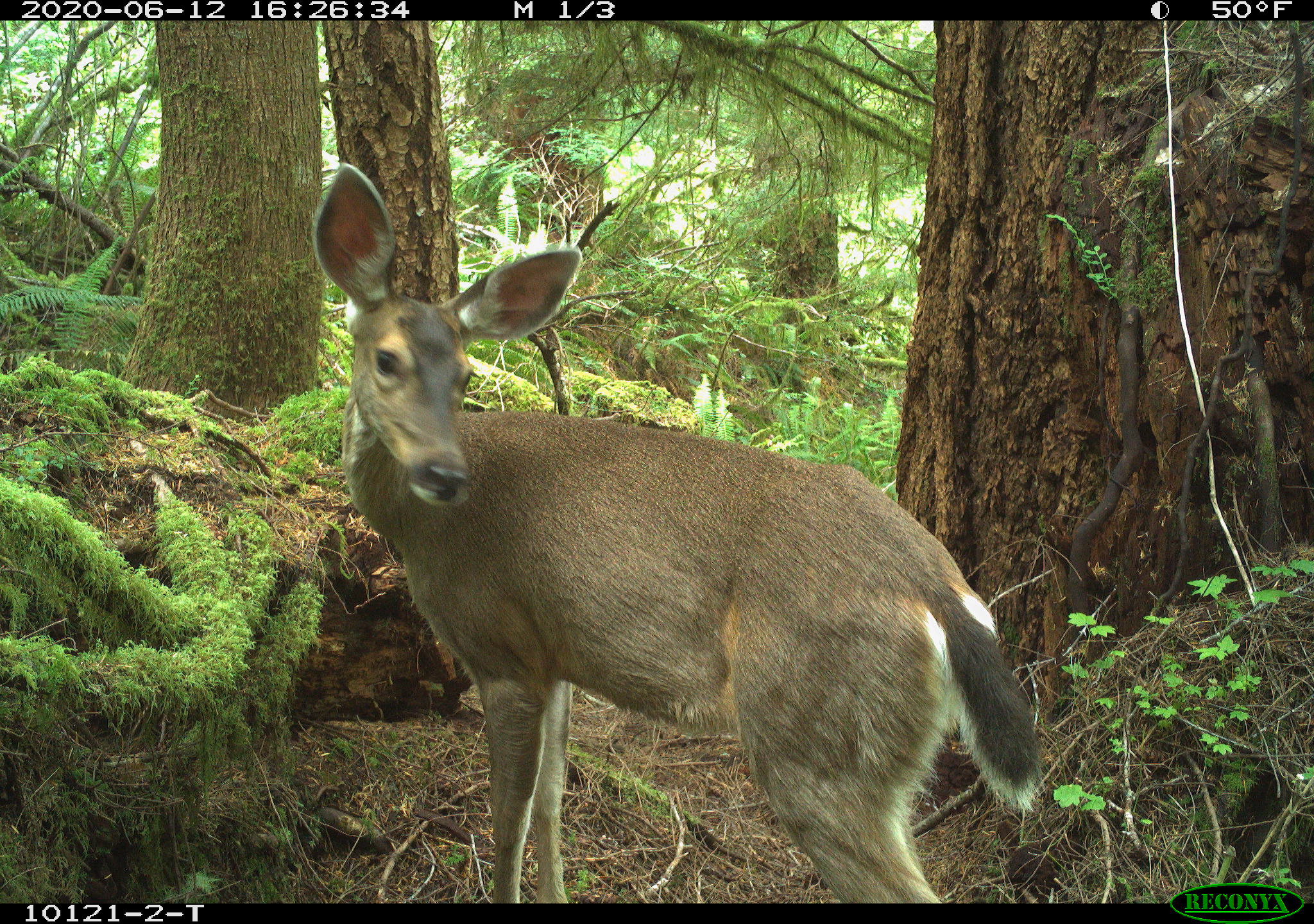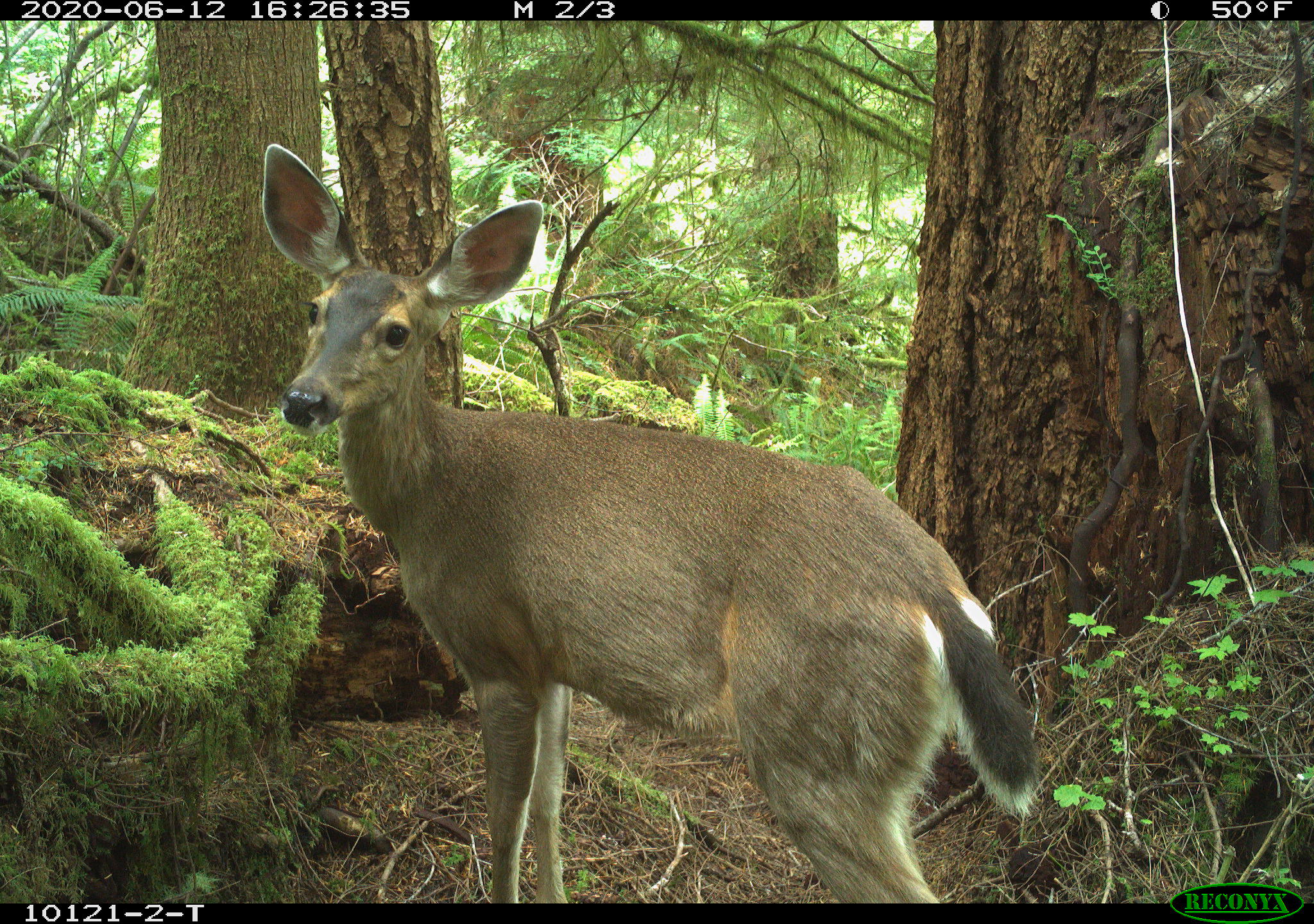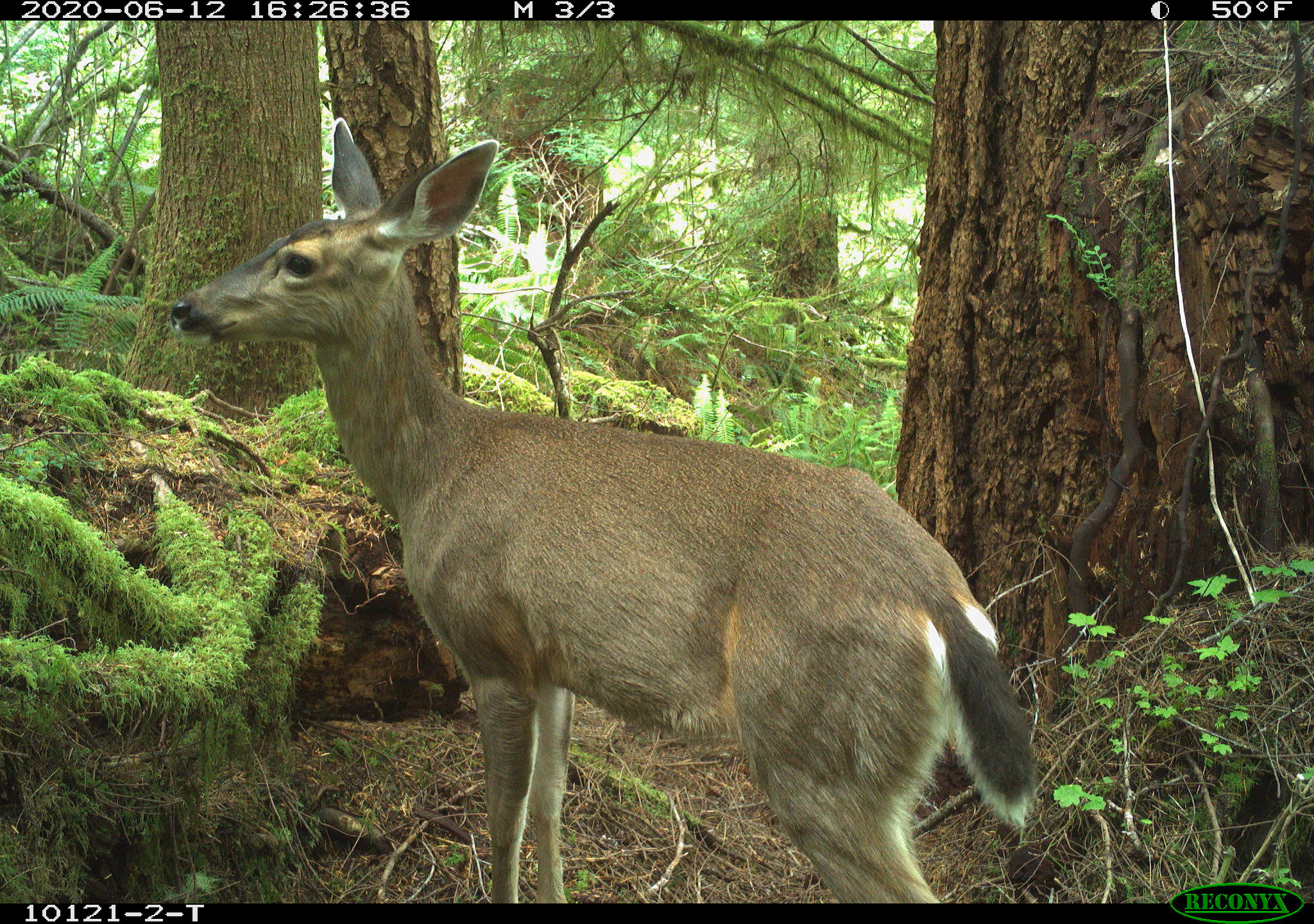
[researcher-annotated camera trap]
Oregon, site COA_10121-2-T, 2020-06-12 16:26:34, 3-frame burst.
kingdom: Animalia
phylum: Chordata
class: Mammalia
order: Artiodactyla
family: Cervidae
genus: Odocoileus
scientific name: Odocoileus hemionus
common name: black-tailed deer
Black-tailed deer (Odocoileus hemionus).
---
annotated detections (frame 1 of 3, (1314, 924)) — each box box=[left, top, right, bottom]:
black-tailed deer: box=[294, 137, 1050, 895]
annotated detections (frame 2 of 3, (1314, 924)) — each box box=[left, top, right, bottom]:
black-tailed deer: box=[245, 126, 1050, 901]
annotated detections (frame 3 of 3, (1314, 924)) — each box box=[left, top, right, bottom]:
black-tailed deer: box=[146, 99, 1052, 895]